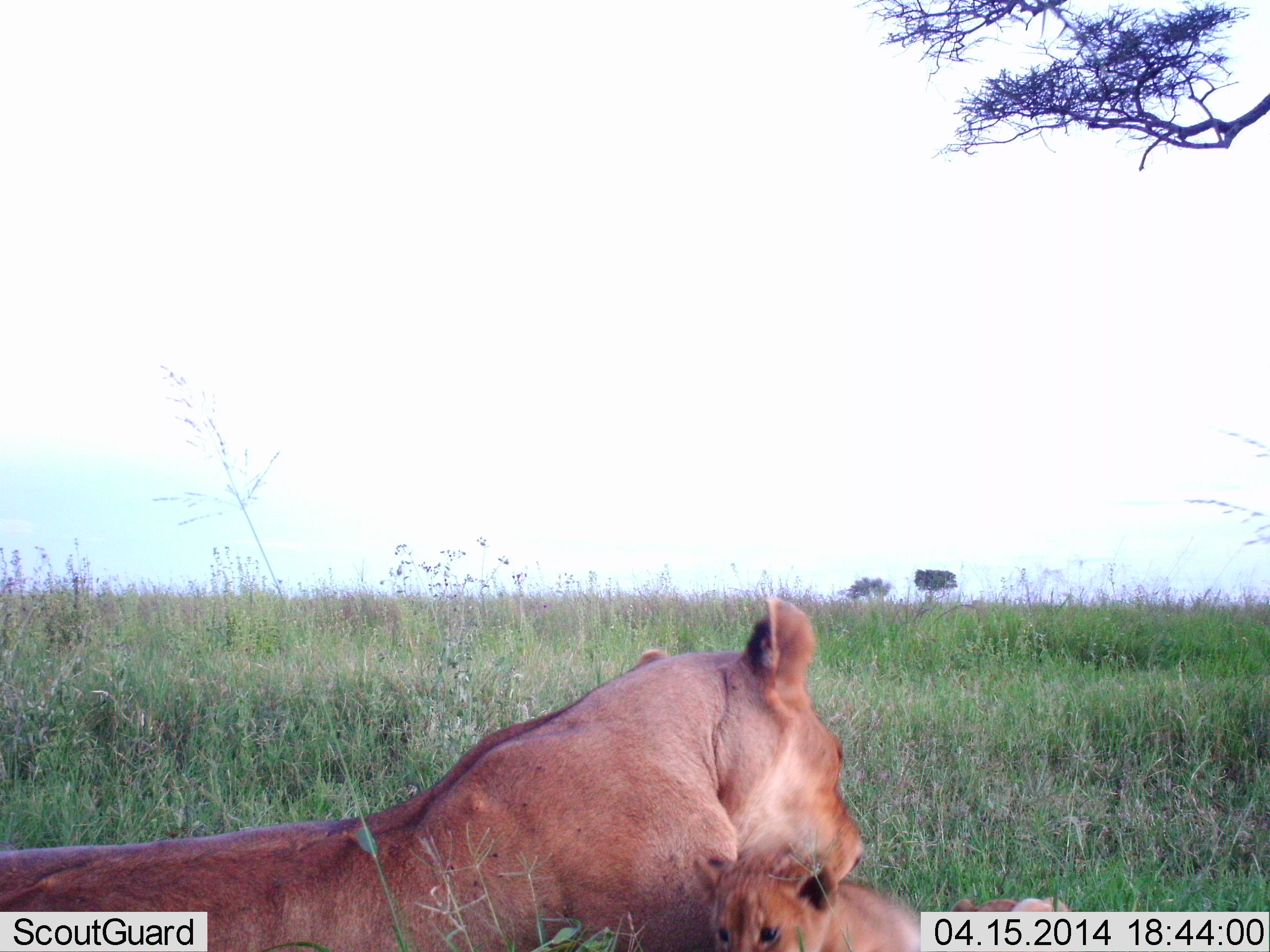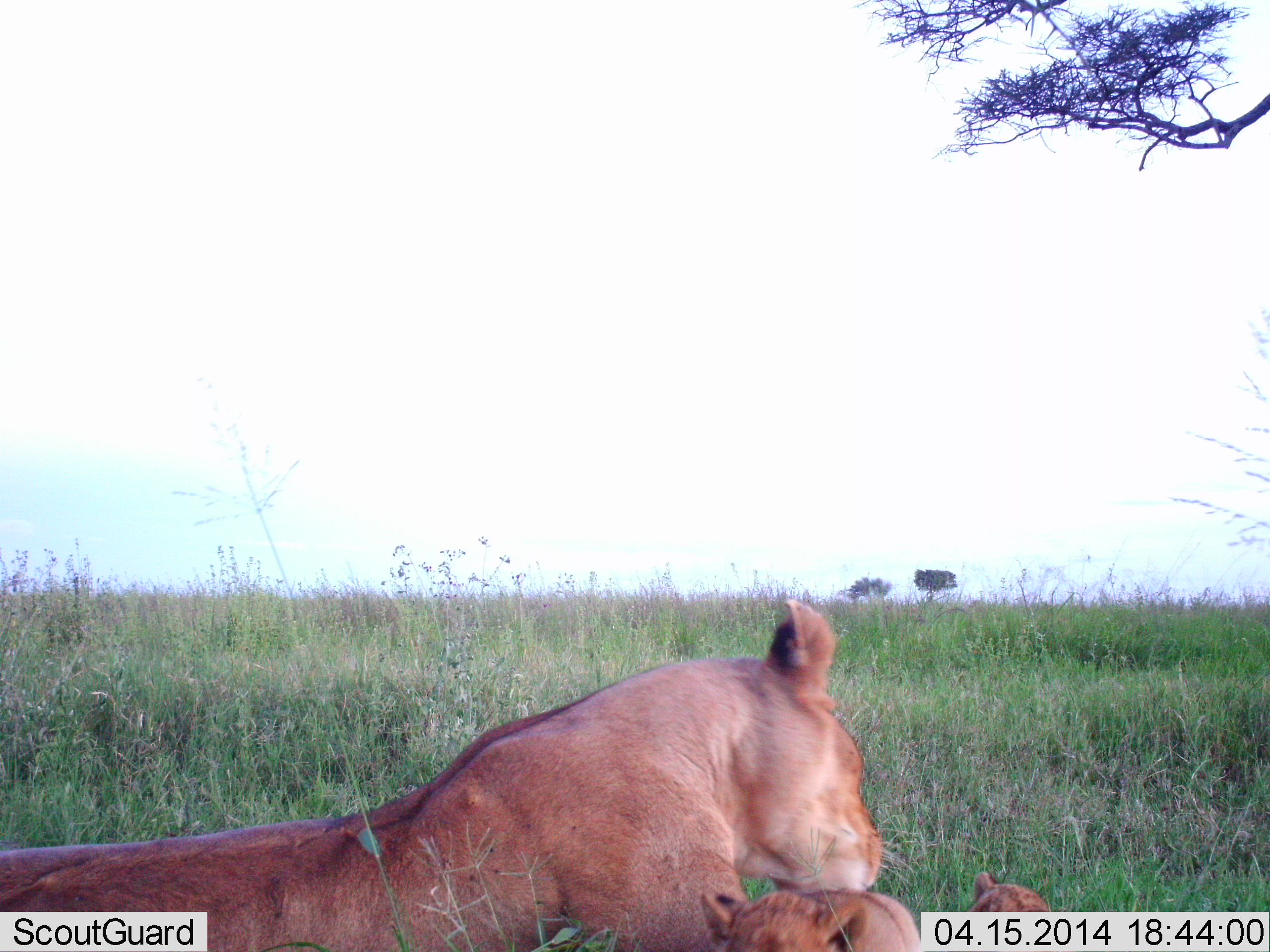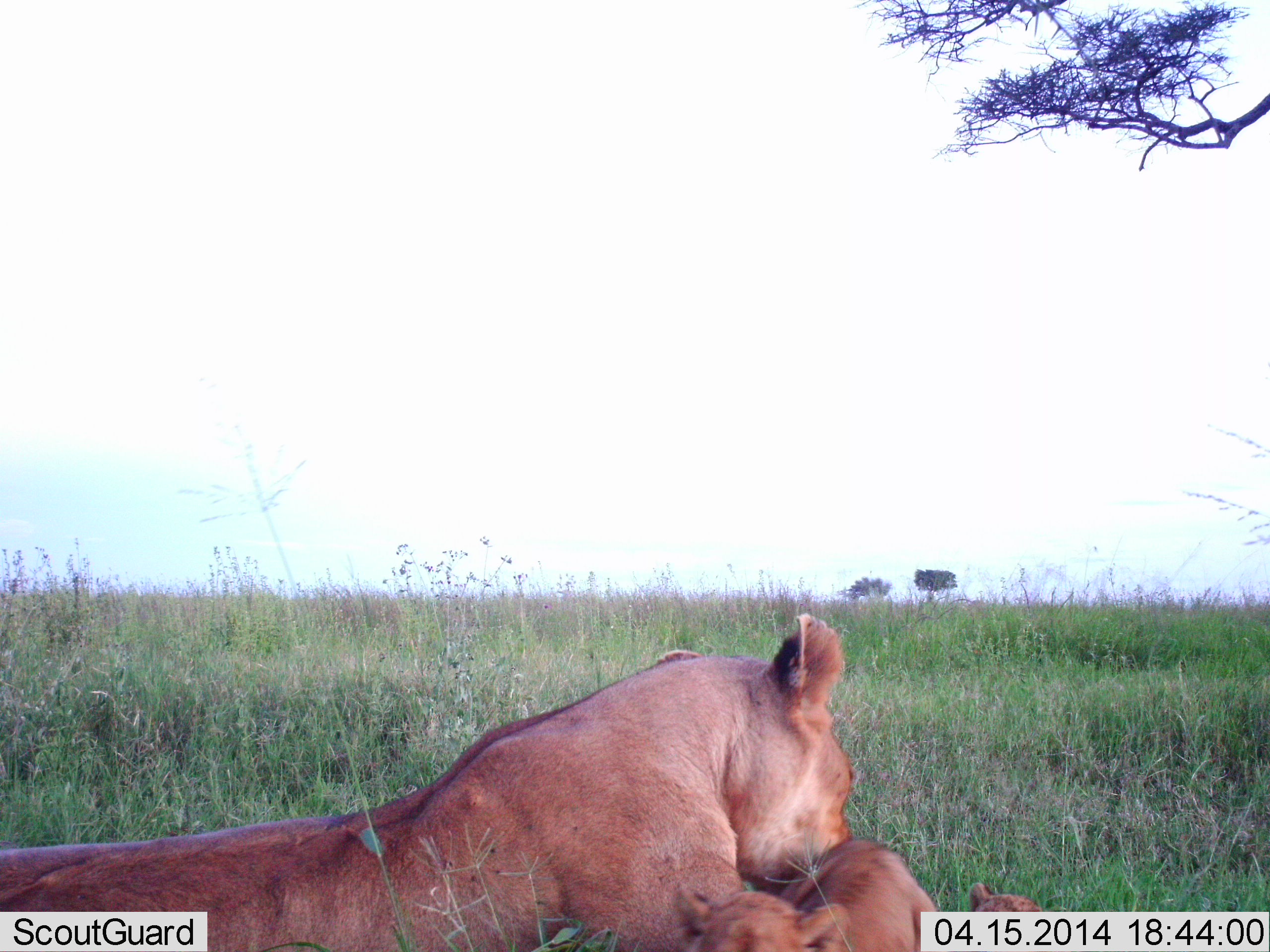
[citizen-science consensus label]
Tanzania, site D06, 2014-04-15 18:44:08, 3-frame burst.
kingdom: Animalia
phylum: Chordata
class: Mammalia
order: Carnivora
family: Felidae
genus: Panthera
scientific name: Panthera leo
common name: lion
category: lionfemale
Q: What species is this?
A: Lionfemale (lion) (Panthera leo).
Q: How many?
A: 2.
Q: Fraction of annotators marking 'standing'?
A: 0%.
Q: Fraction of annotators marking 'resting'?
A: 100%.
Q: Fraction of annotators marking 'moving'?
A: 0%.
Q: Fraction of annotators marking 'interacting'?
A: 30%.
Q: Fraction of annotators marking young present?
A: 90%.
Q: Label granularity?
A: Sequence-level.